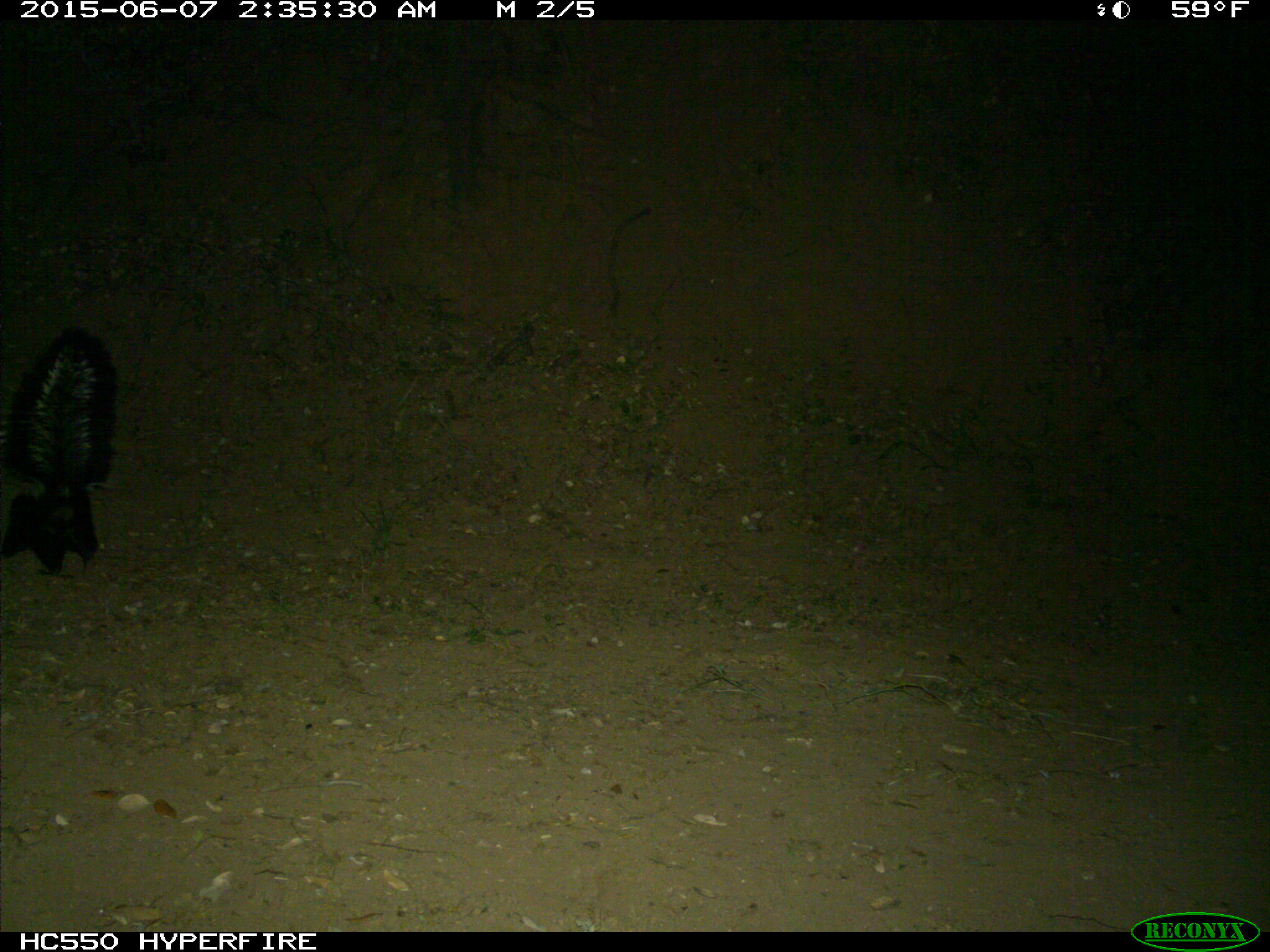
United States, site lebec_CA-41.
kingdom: Animalia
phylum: Chordata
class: Mammalia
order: Carnivora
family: Mephitidae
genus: Mephitis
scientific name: Mephitis mephitis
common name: striped skunk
Mephitis mephitis (striped skunk).